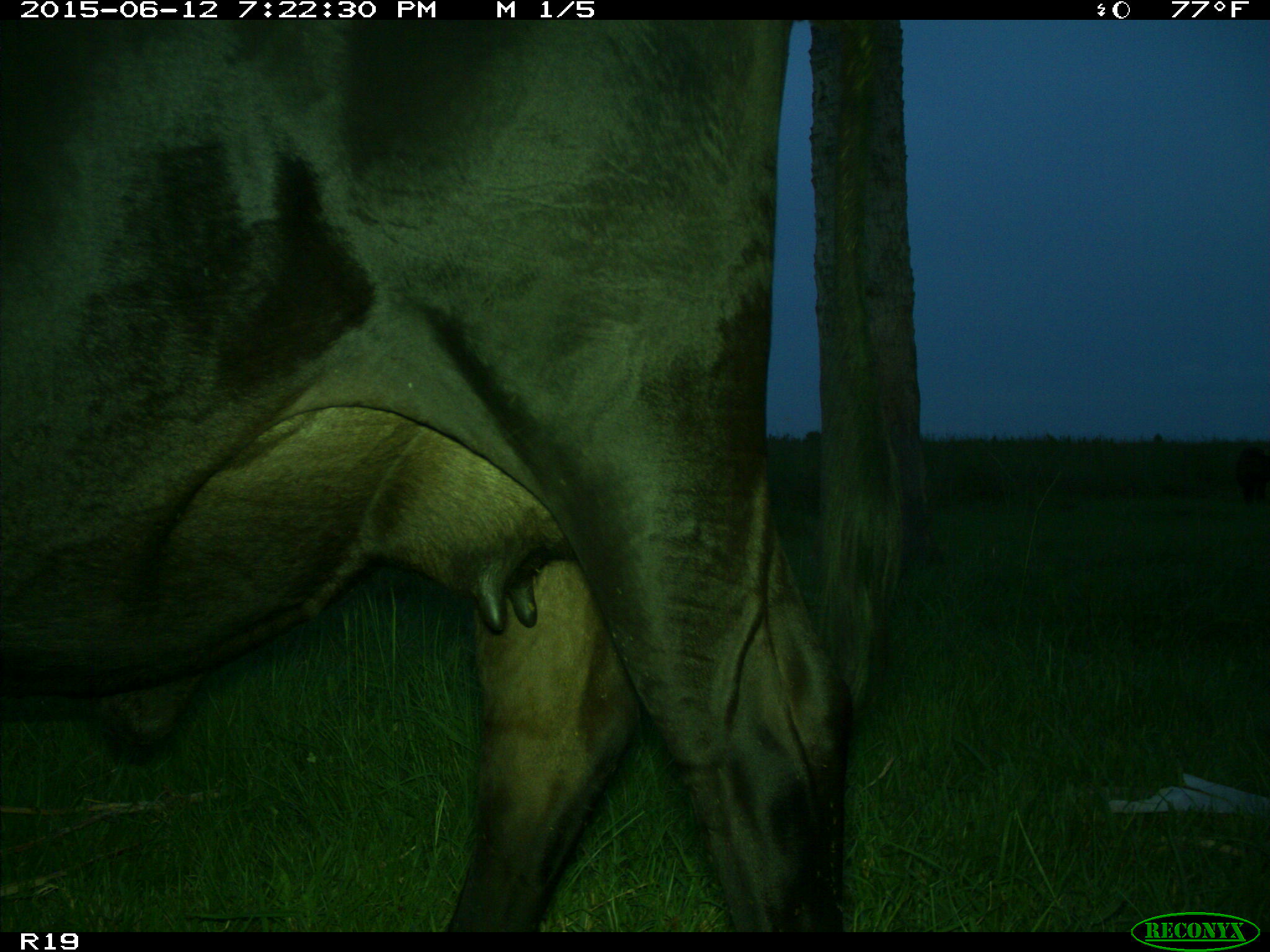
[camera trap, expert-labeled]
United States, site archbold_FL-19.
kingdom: Animalia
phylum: Chordata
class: Mammalia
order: Artiodactyla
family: Bovidae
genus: Bos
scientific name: Bos taurus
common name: domestic cow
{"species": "Bos taurus (domestic cow)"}